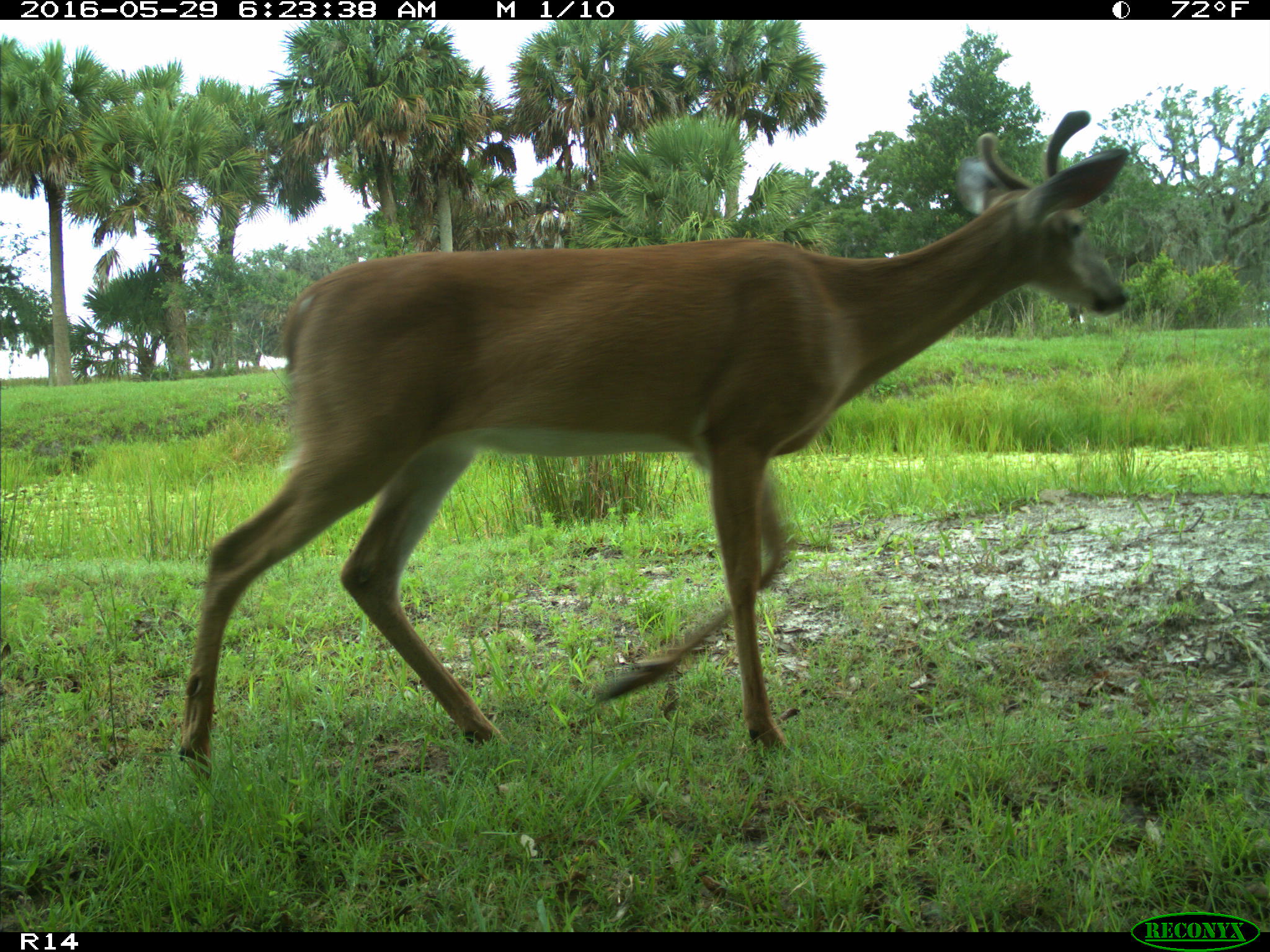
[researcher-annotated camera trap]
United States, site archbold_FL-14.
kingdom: Animalia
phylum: Chordata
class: Mammalia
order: Artiodactyla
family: Cervidae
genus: Odocoileus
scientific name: Odocoileus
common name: deer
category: unidentified deer